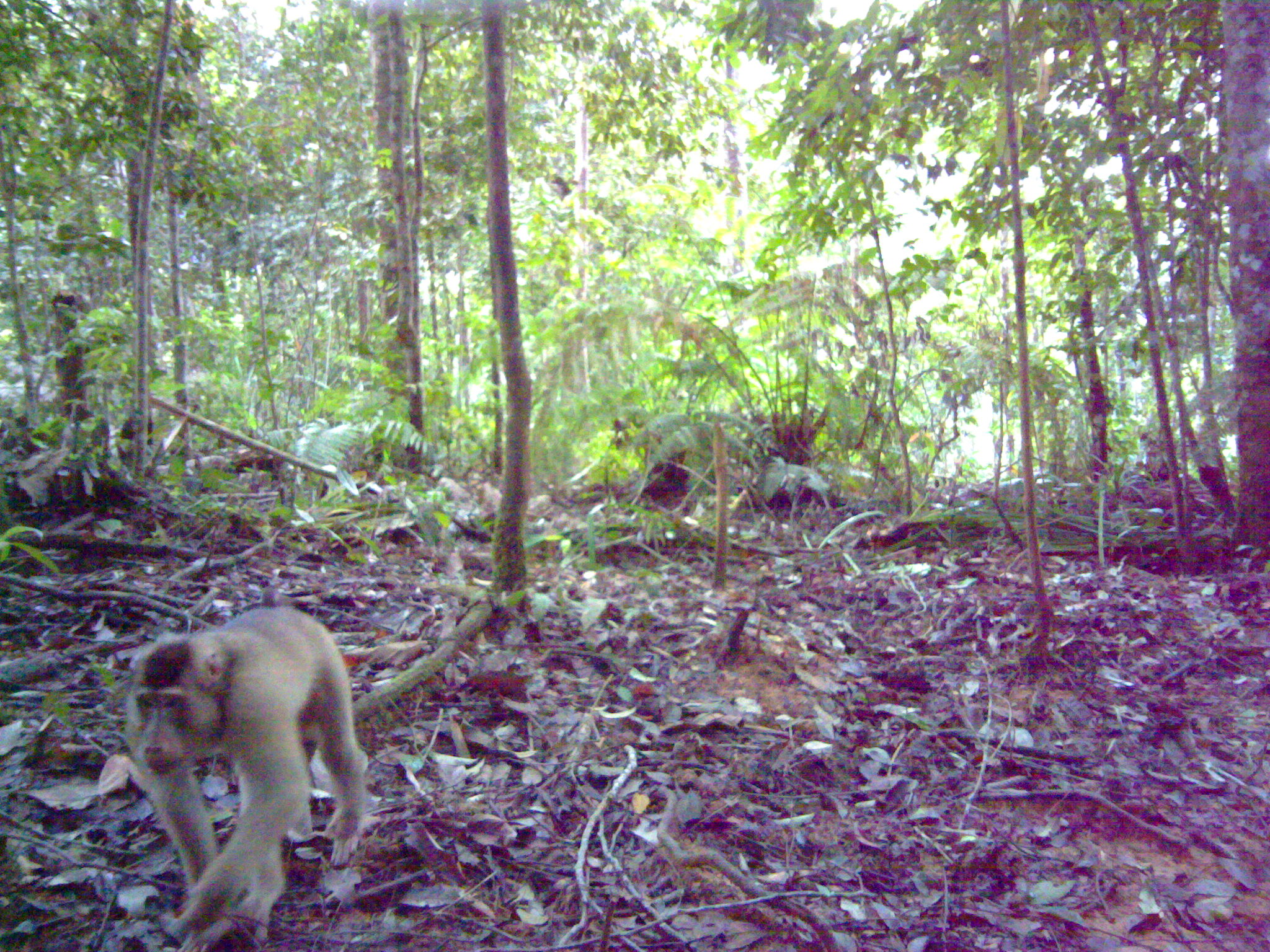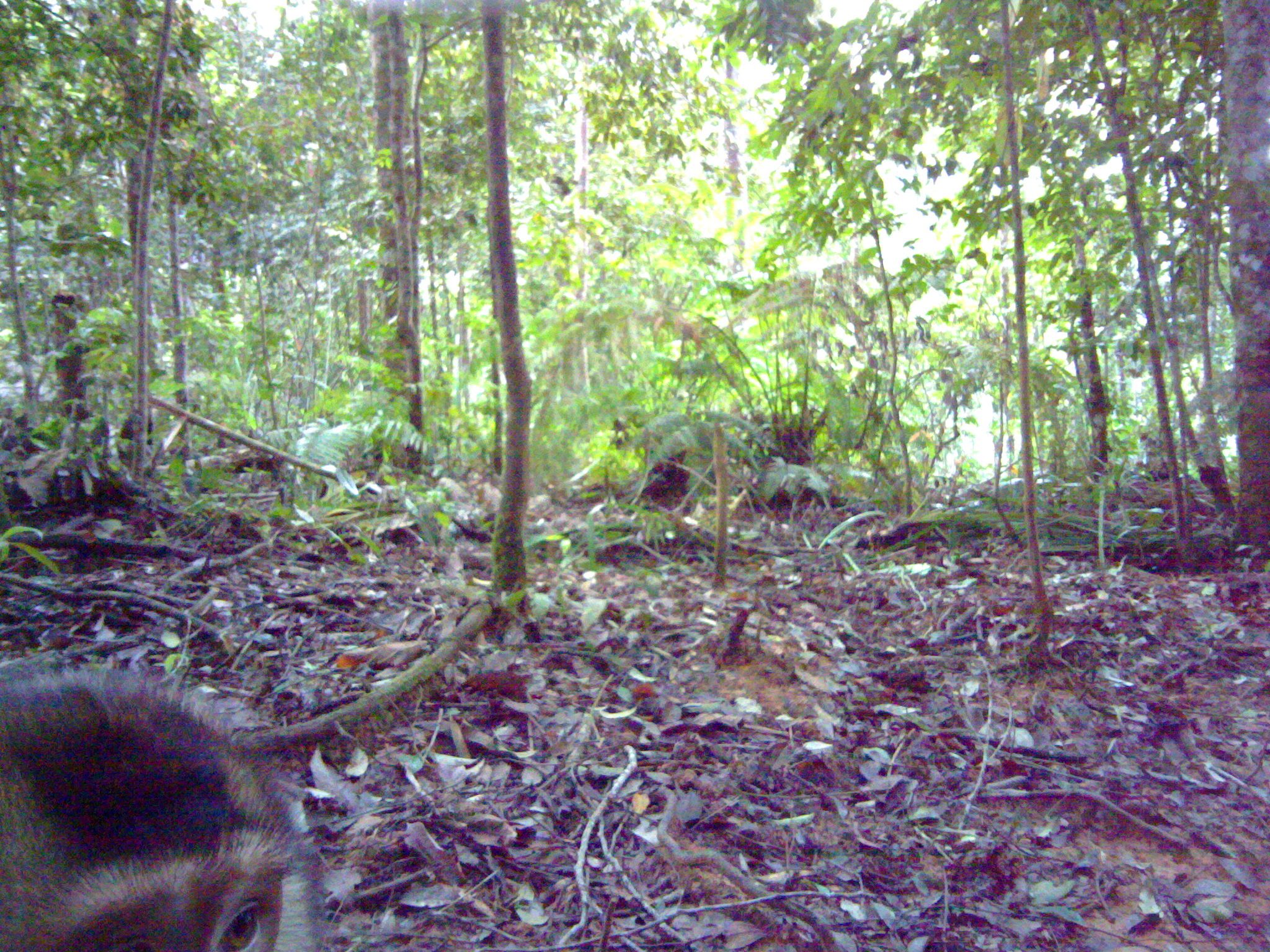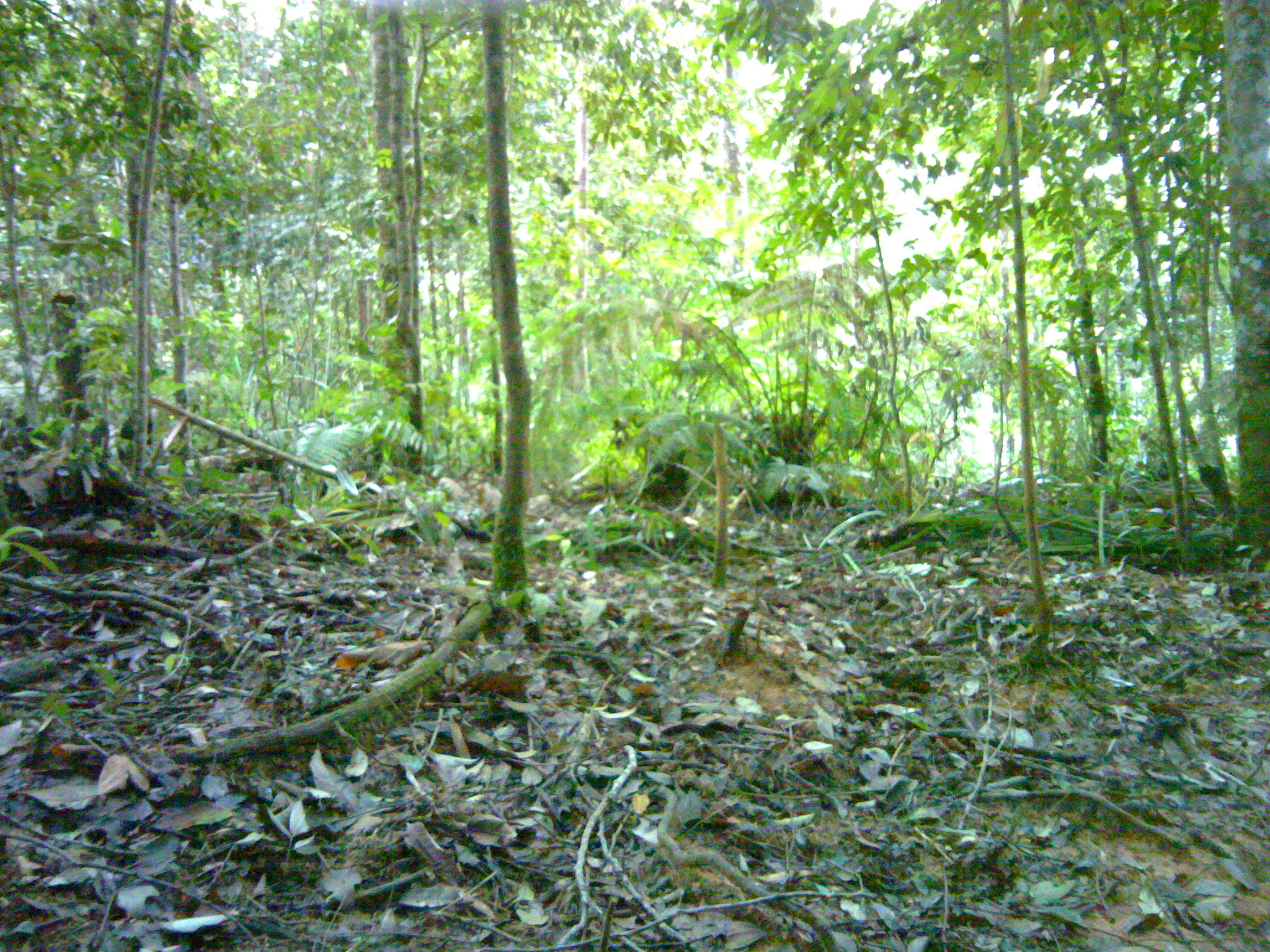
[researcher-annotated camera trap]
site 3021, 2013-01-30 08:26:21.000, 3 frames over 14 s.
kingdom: Animalia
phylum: Chordata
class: Mammalia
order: Primates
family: Cercopithecidae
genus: Macaca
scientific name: Macaca nemestrina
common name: southern pig-tailed macaque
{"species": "Macaca nemestrina (southern pig-tailed macaque)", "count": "1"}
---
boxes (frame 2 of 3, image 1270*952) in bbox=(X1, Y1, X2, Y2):
macaca nemestrina: bbox=(0, 655, 328, 951)